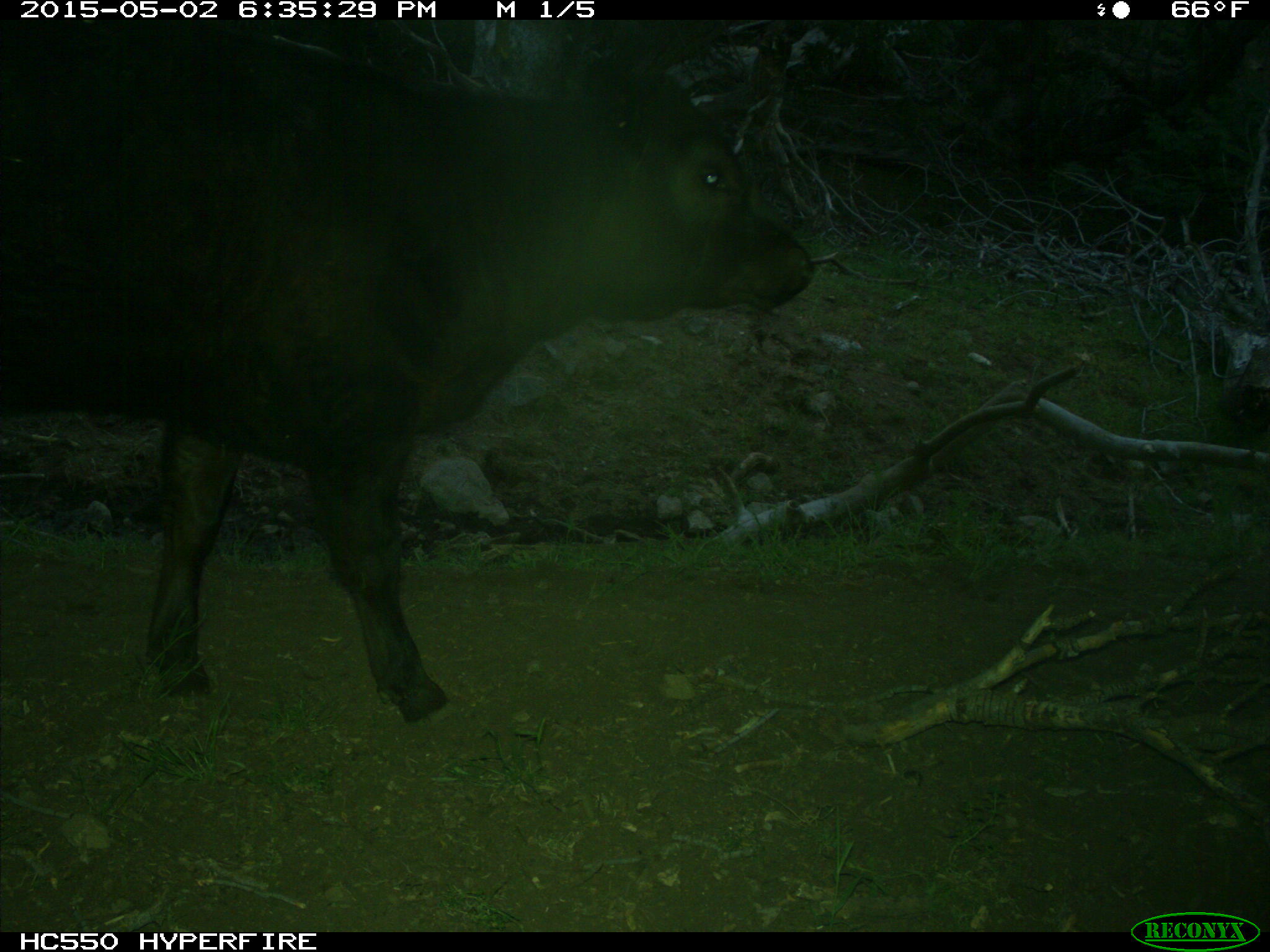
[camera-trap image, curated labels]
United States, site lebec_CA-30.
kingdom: Animalia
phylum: Chordata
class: Mammalia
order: Artiodactyla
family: Bovidae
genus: Bos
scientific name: Bos taurus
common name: domestic cow